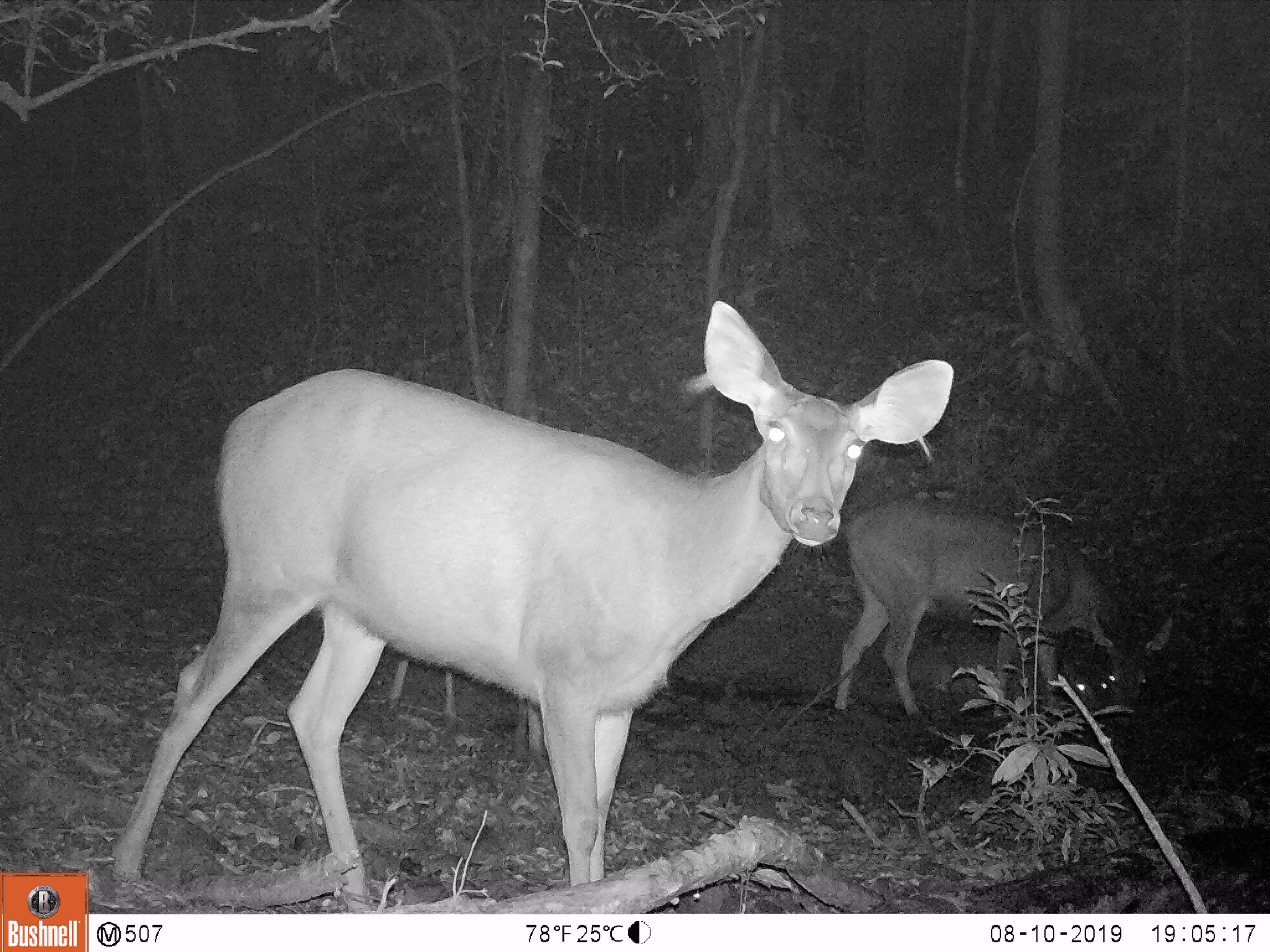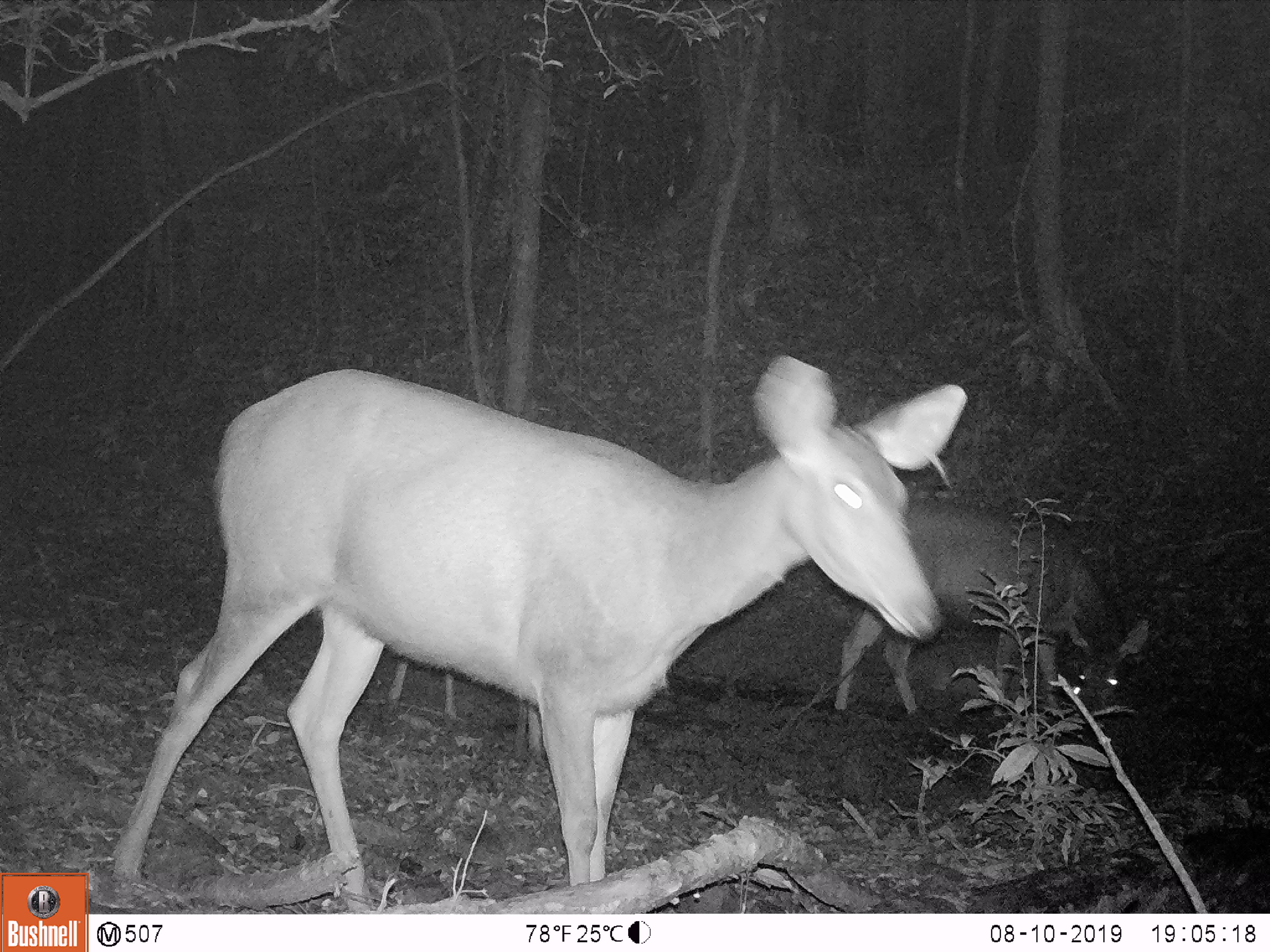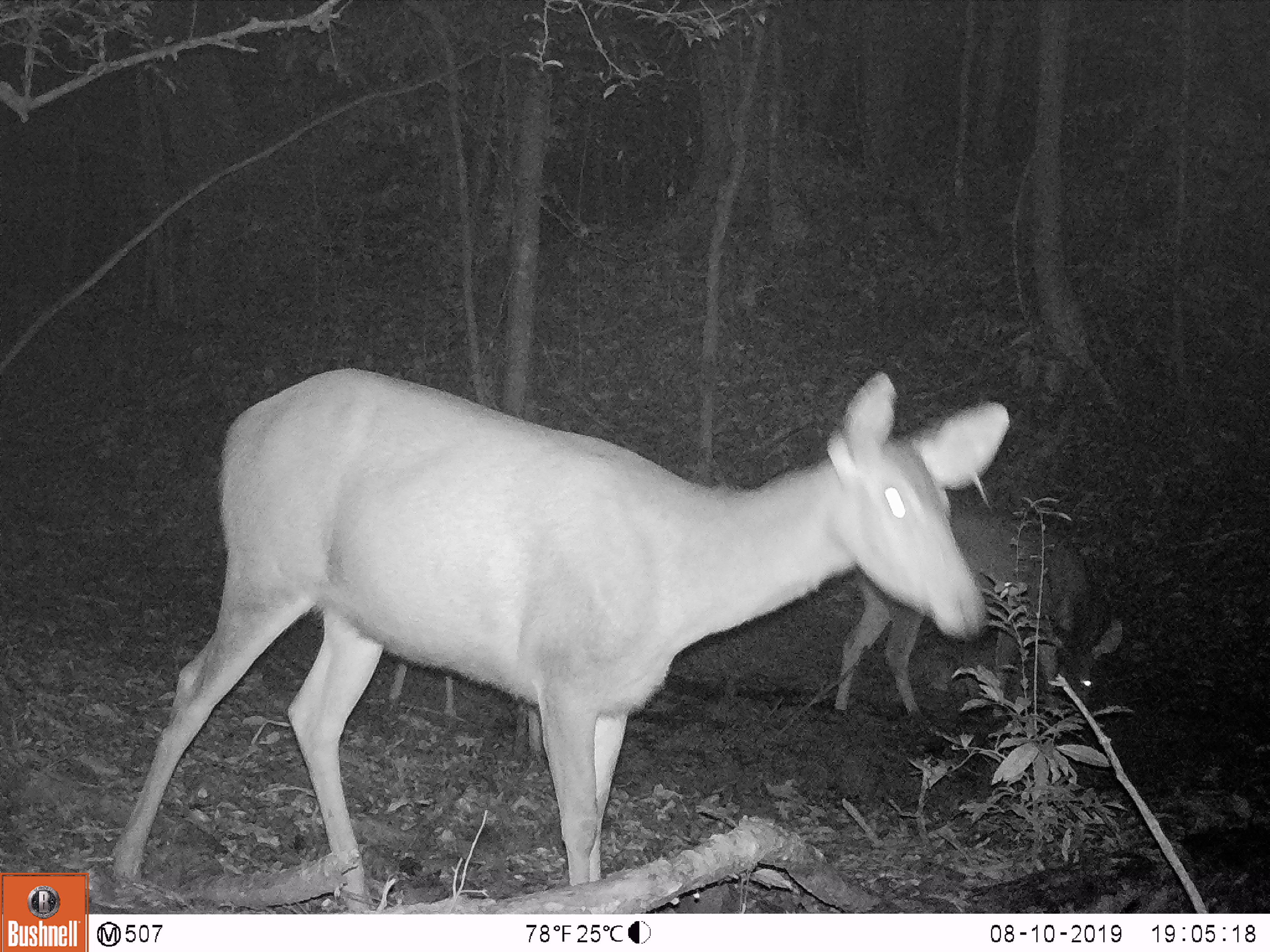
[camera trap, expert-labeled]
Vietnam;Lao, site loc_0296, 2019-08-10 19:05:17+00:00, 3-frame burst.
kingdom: Animalia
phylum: Chordata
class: Mammalia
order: Artiodactyla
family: Cervidae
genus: Rusa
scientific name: Rusa unicolor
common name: sambar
Sambar (Rusa unicolor). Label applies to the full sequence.